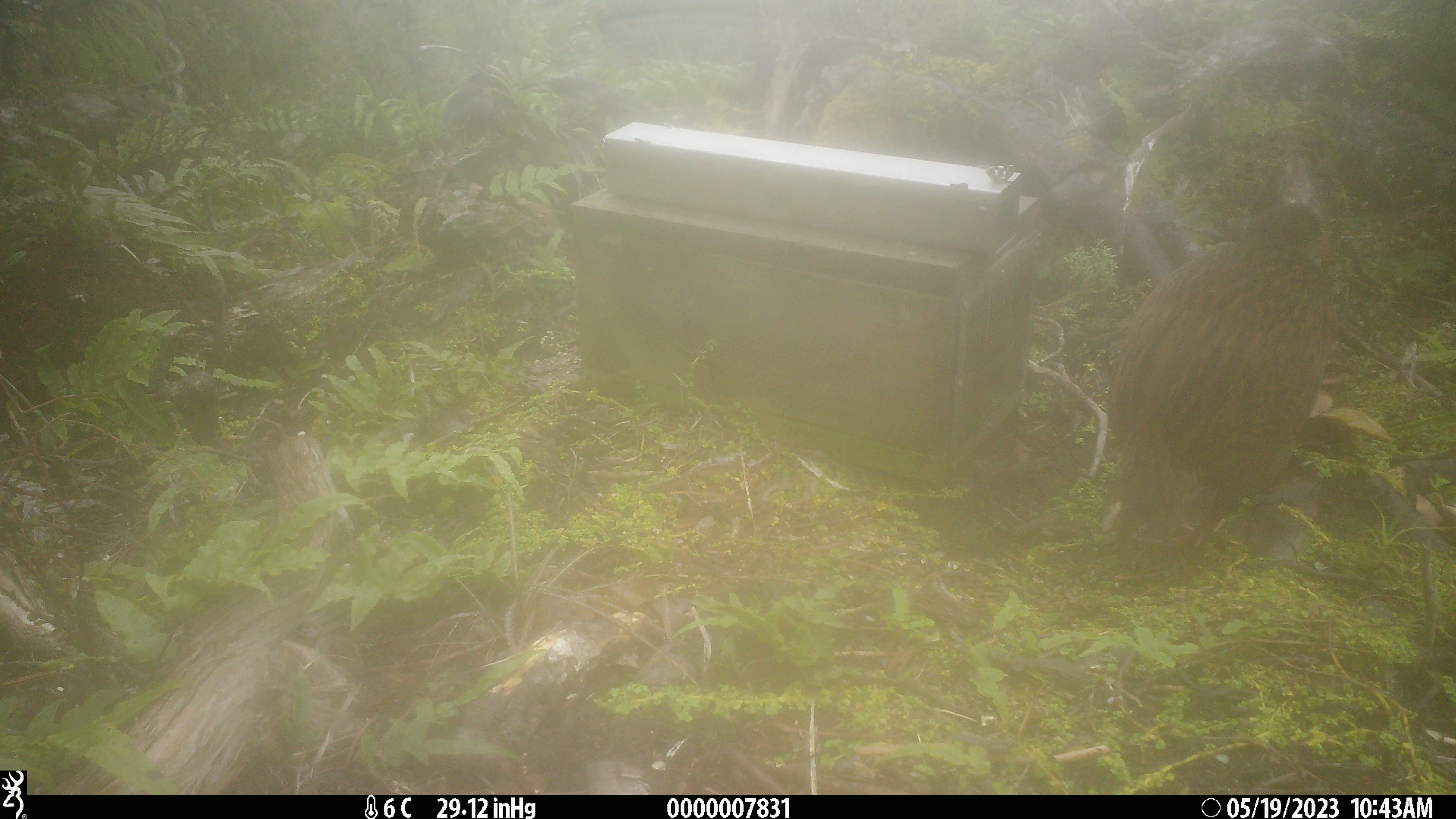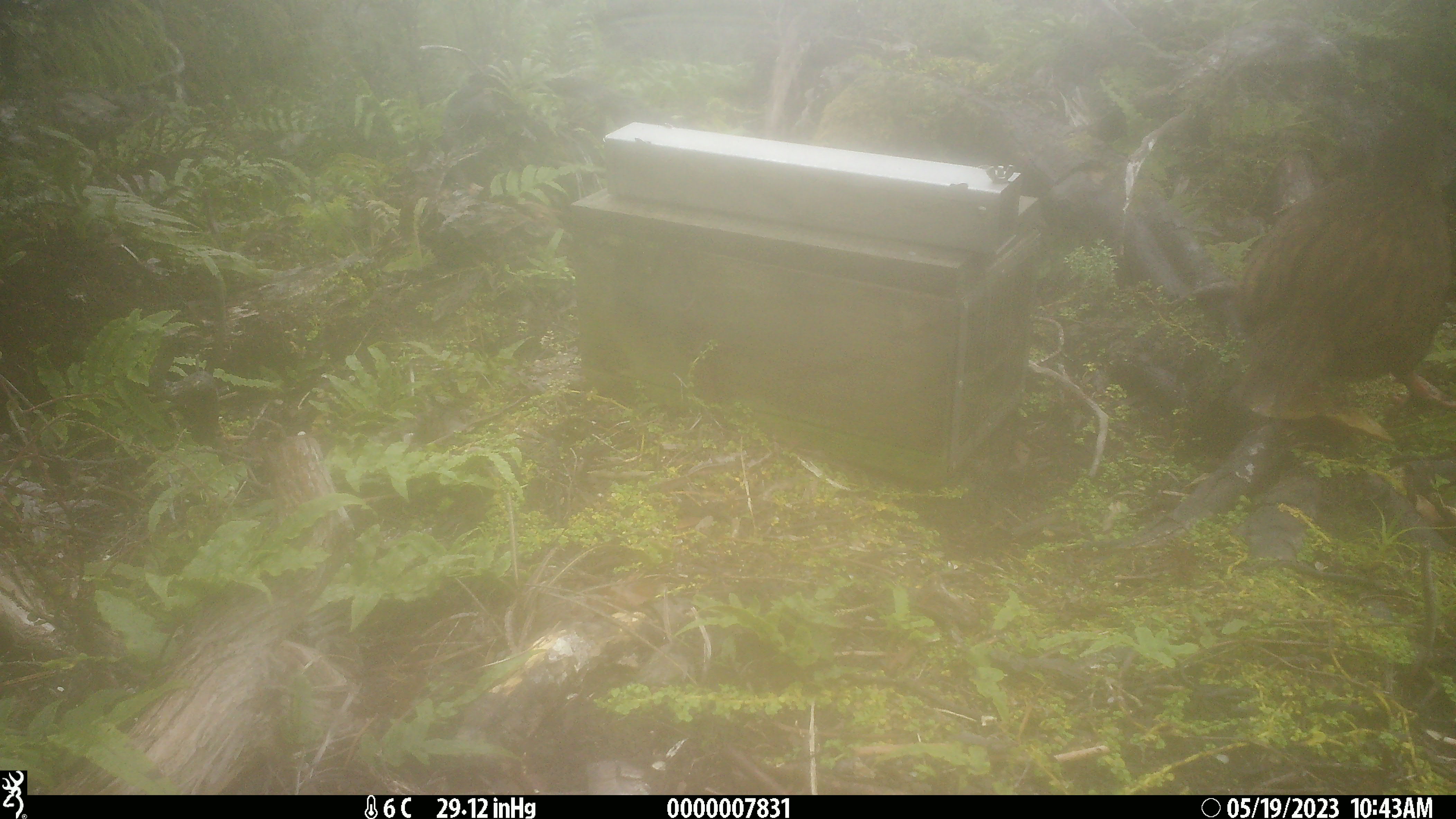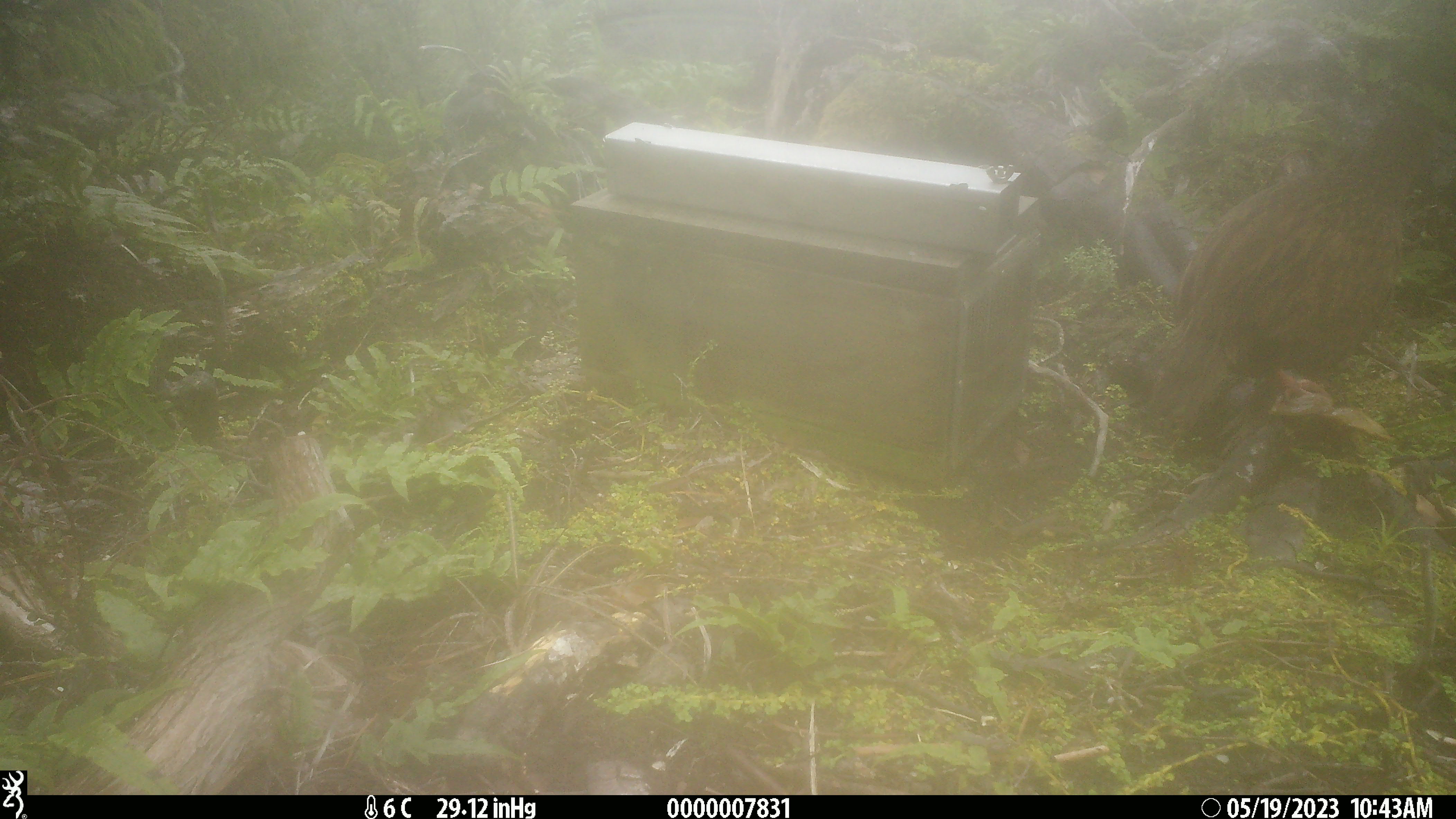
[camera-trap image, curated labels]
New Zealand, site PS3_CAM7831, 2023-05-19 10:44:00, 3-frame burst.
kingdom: Animalia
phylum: Chordata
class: Aves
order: Gruiformes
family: Rallidae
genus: Gallirallus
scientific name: Gallirallus australis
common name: weka